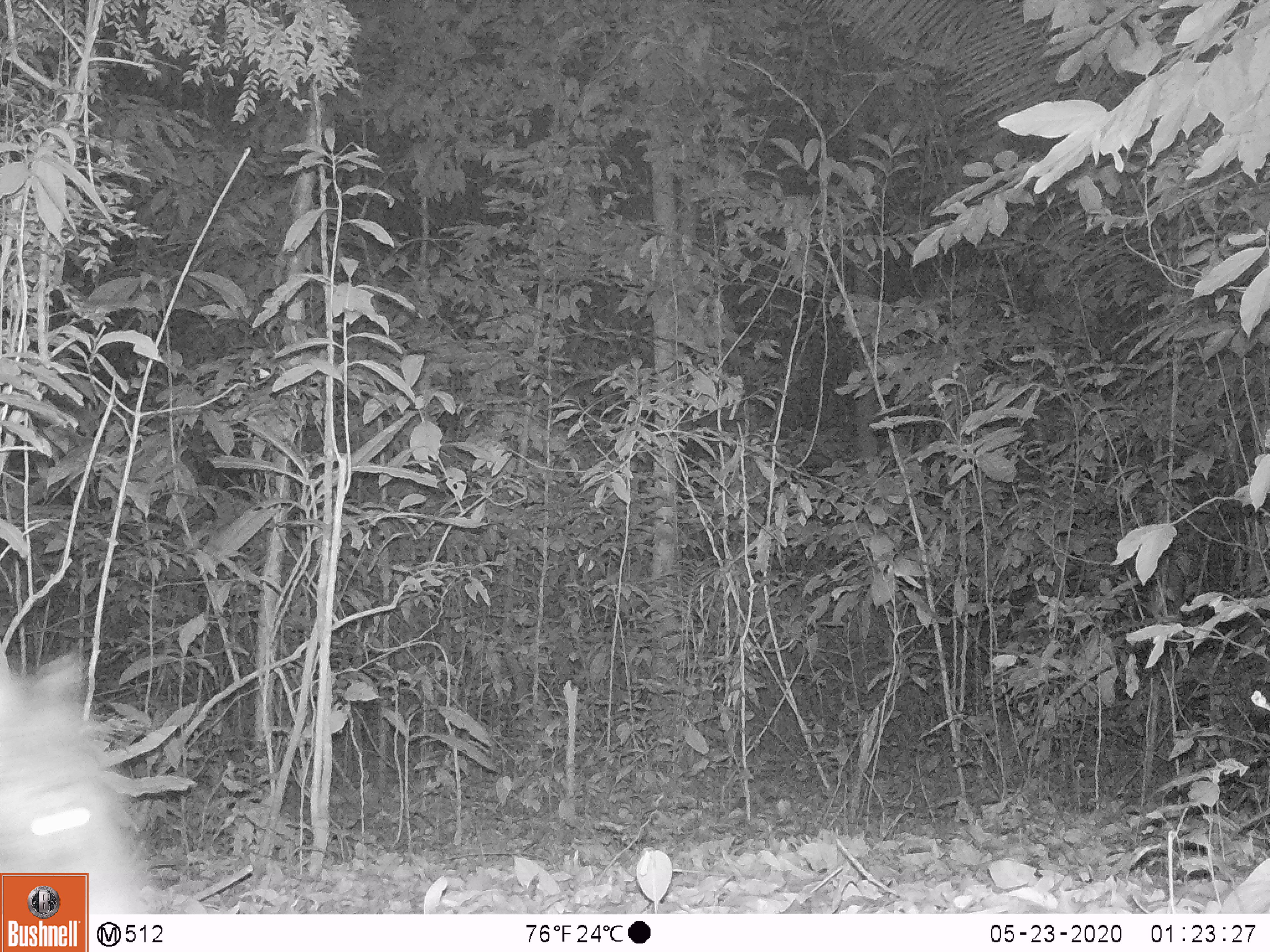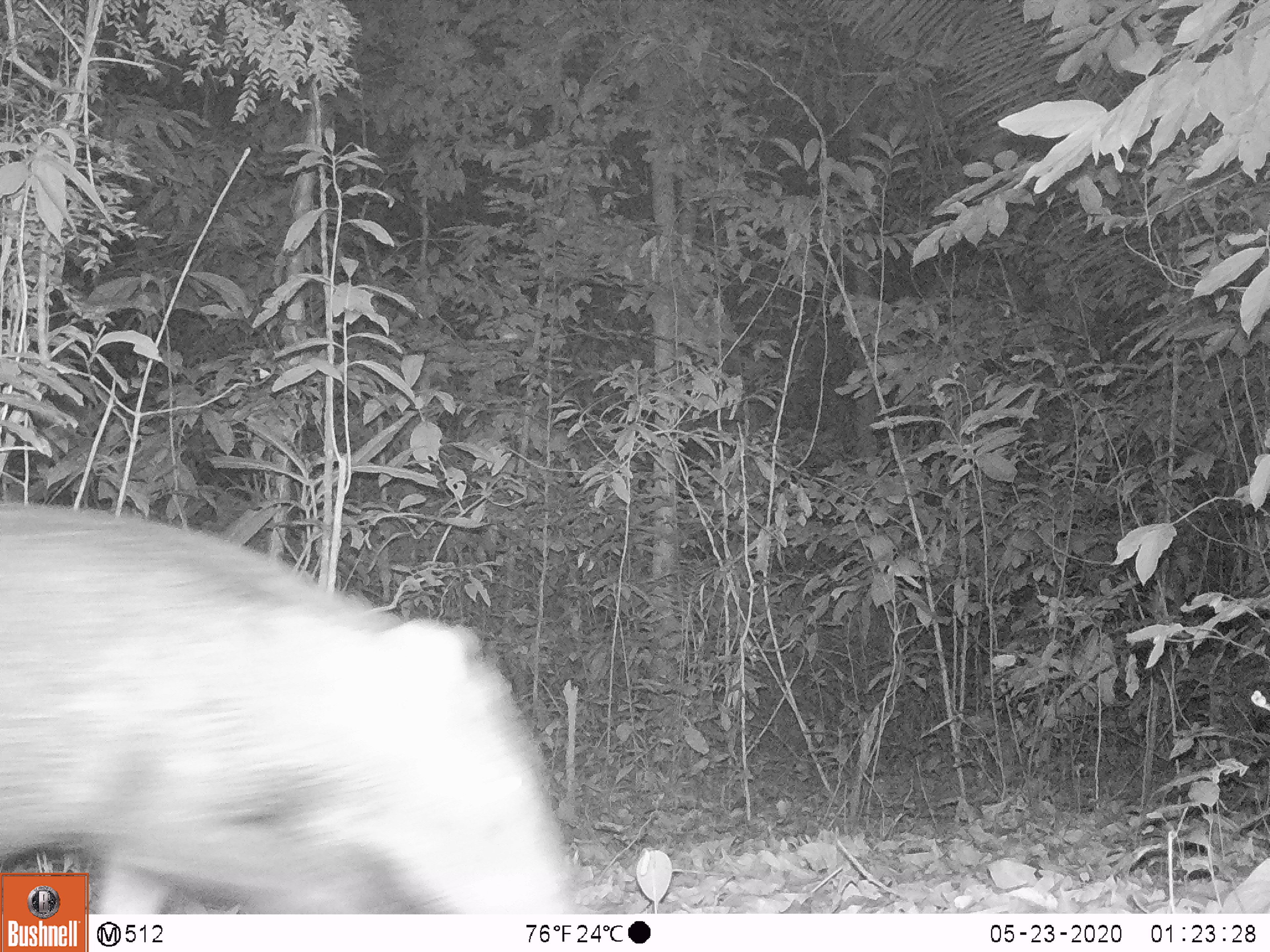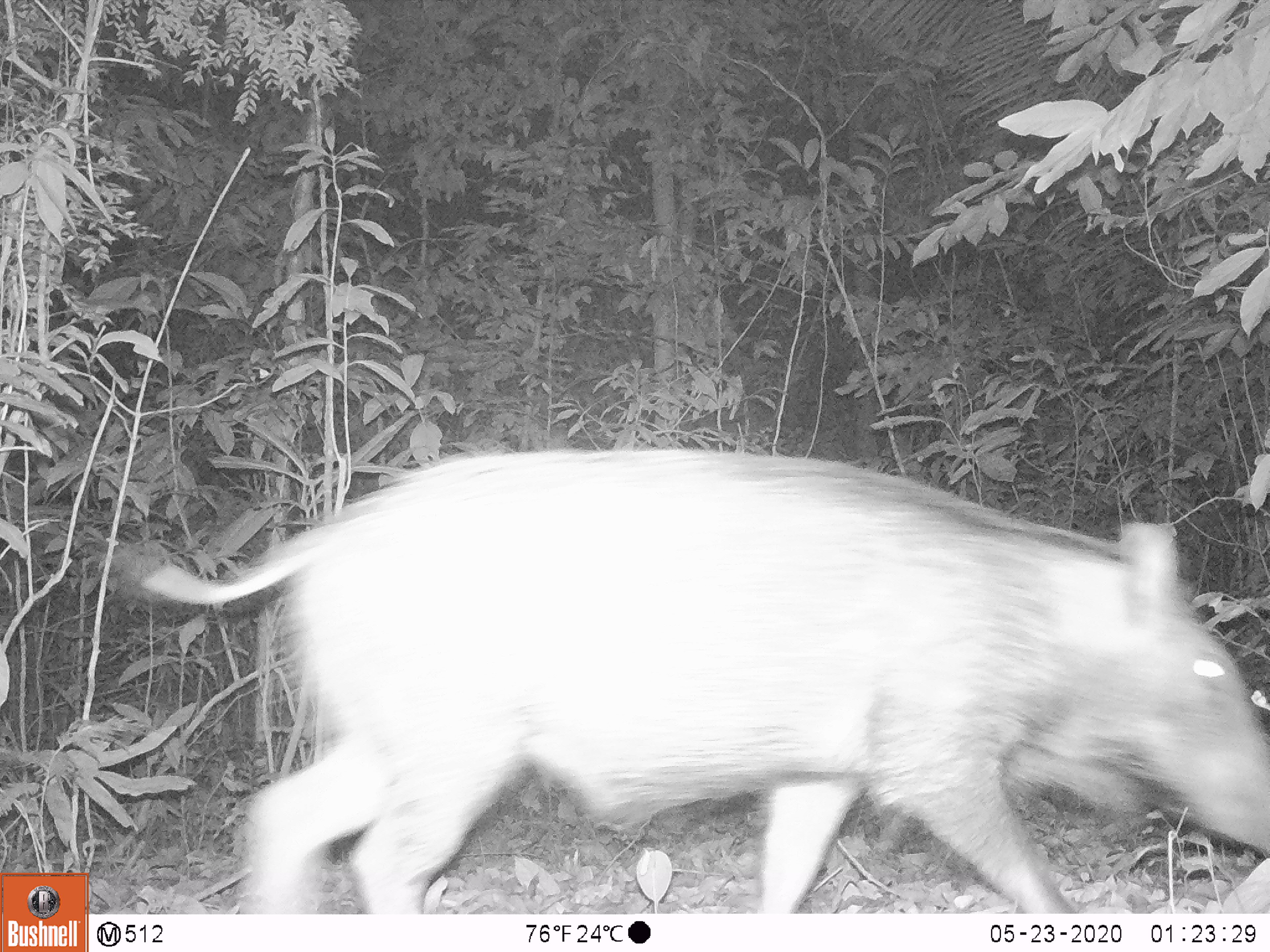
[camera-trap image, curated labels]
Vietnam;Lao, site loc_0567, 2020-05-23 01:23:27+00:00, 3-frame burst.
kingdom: Animalia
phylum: Chordata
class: Mammalia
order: Artiodactyla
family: Suidae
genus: Sus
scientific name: Sus scrofa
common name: eurasian wild pig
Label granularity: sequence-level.